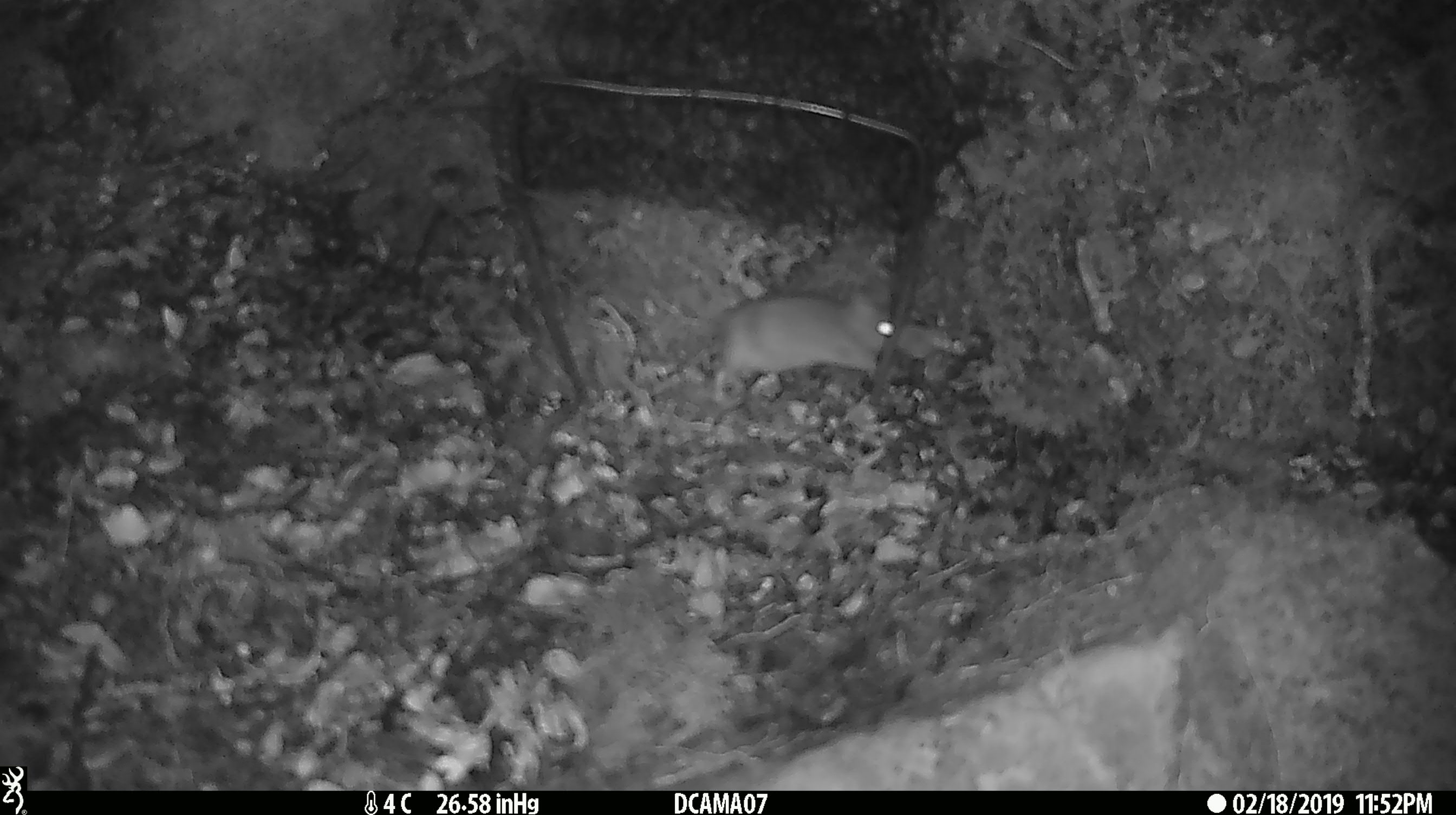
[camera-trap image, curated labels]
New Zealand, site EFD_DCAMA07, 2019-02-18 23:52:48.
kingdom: Animalia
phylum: Chordata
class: Mammalia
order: Rodentia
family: Muridae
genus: Mus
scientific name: Mus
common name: mouse